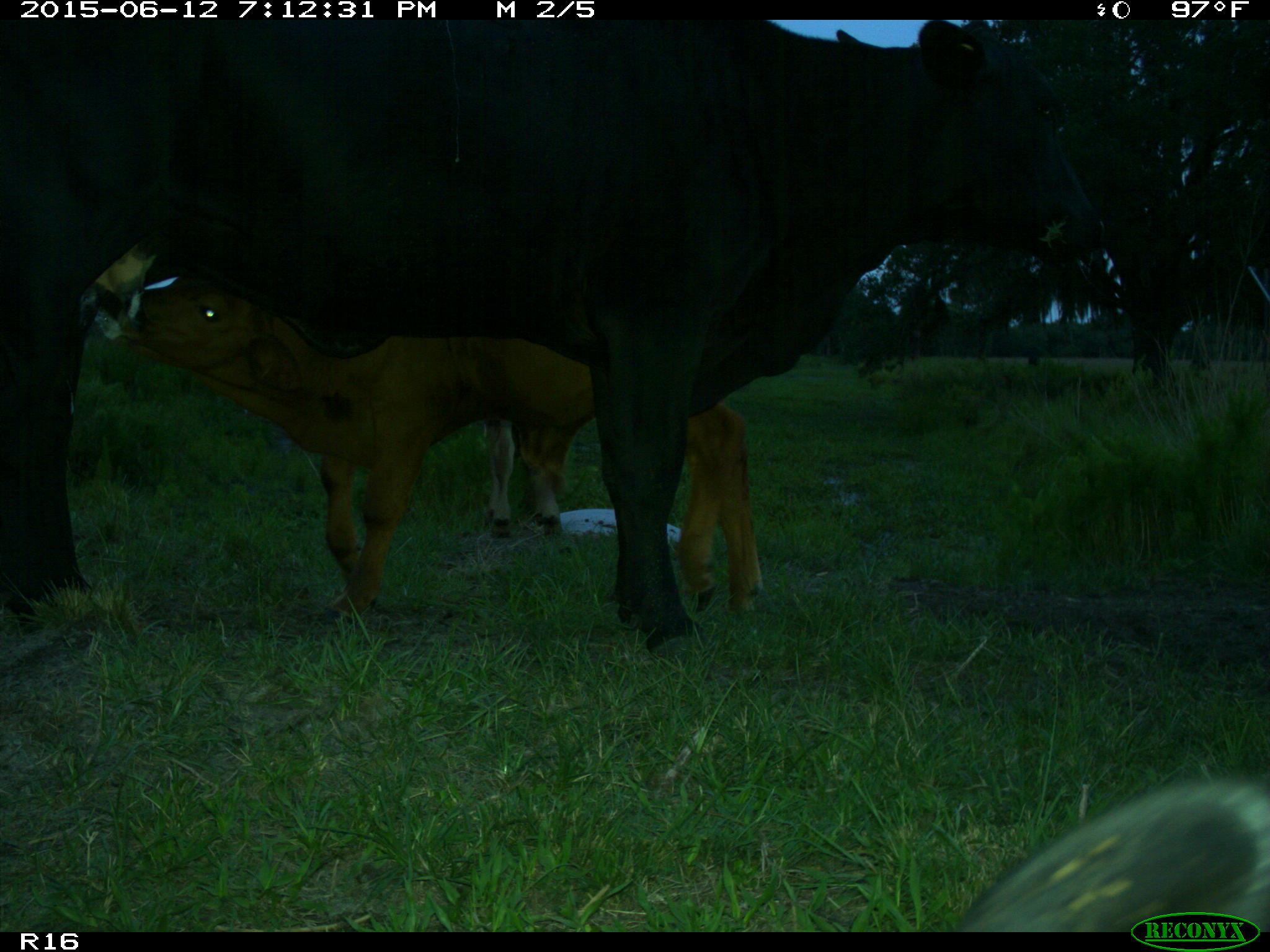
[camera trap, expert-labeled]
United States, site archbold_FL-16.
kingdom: Animalia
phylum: Chordata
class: Mammalia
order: Artiodactyla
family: Bovidae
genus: Bos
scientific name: Bos taurus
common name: domestic cow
Bos taurus (domestic cow).